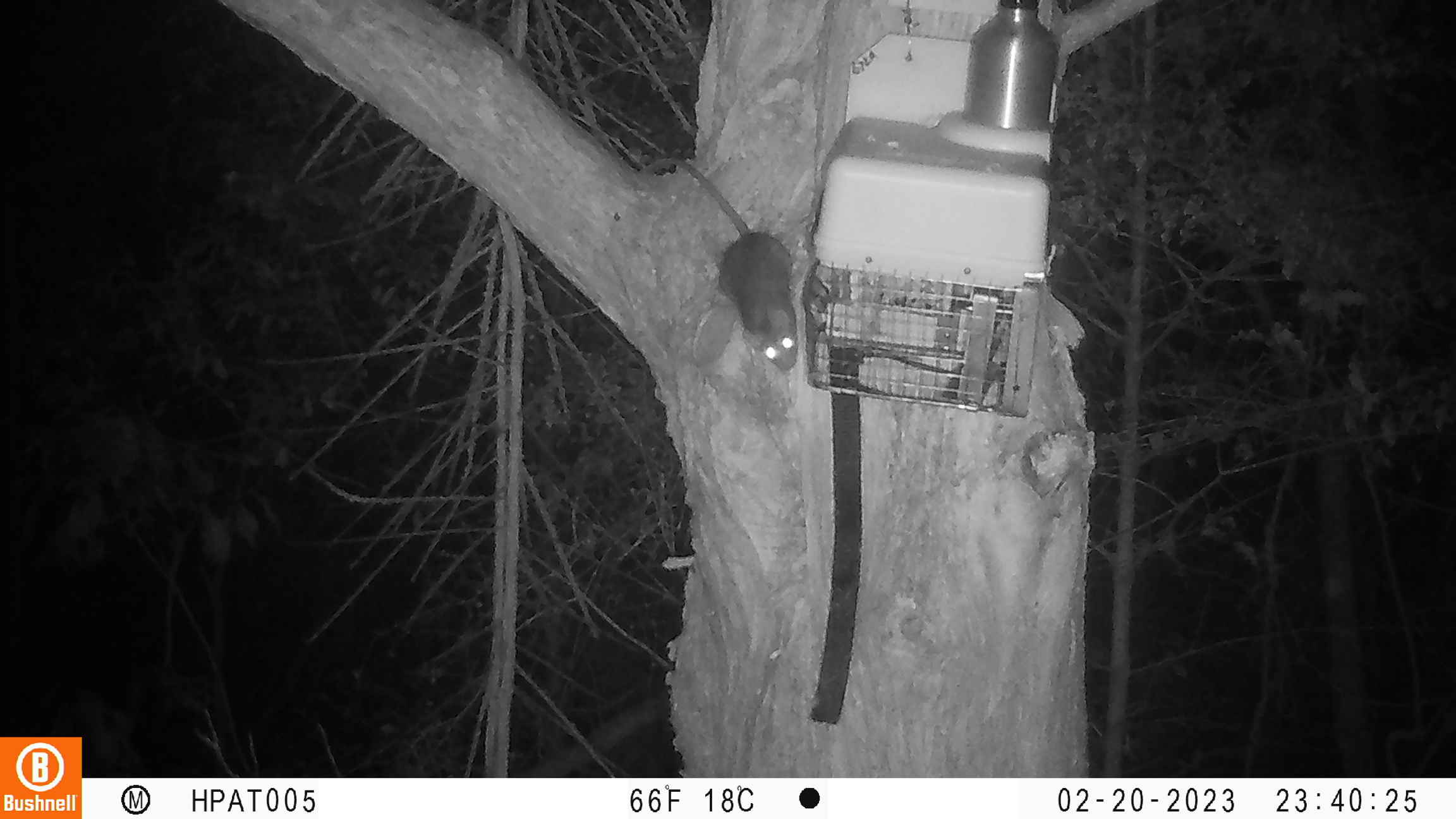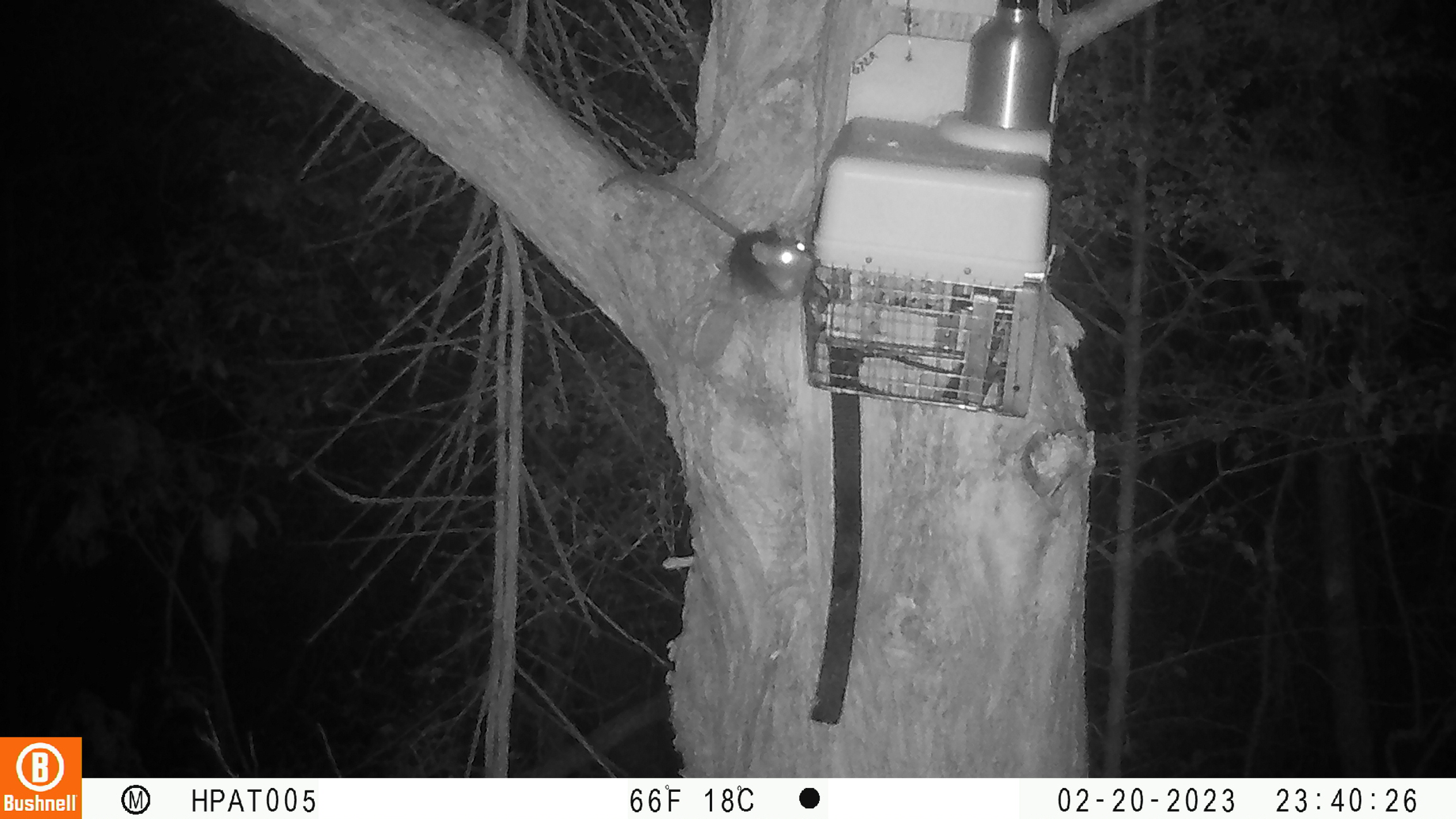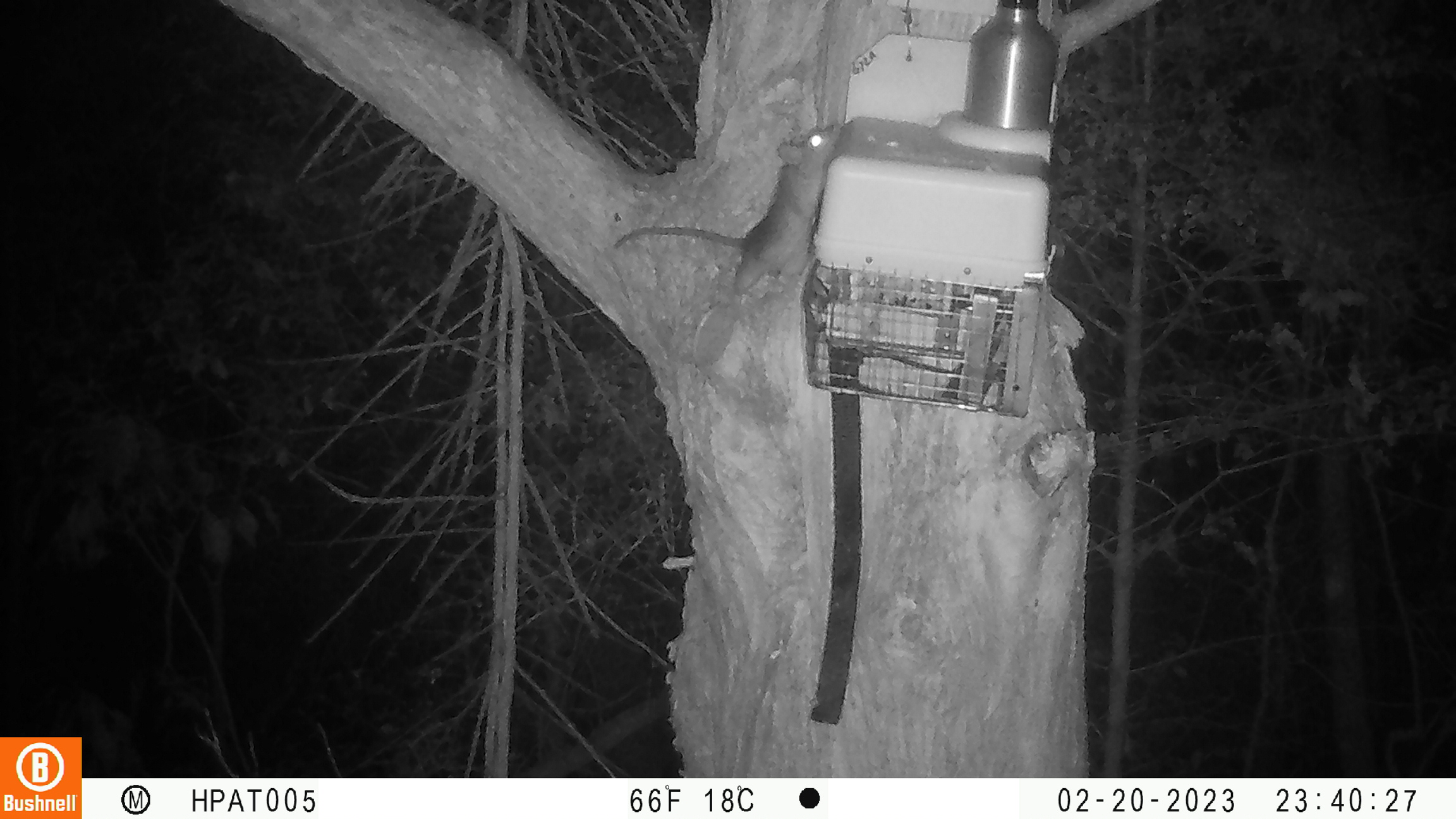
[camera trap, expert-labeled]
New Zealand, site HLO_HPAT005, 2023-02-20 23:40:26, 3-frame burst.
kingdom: Animalia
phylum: Chordata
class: Mammalia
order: Rodentia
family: Muridae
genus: Rattus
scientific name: Rattus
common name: rat